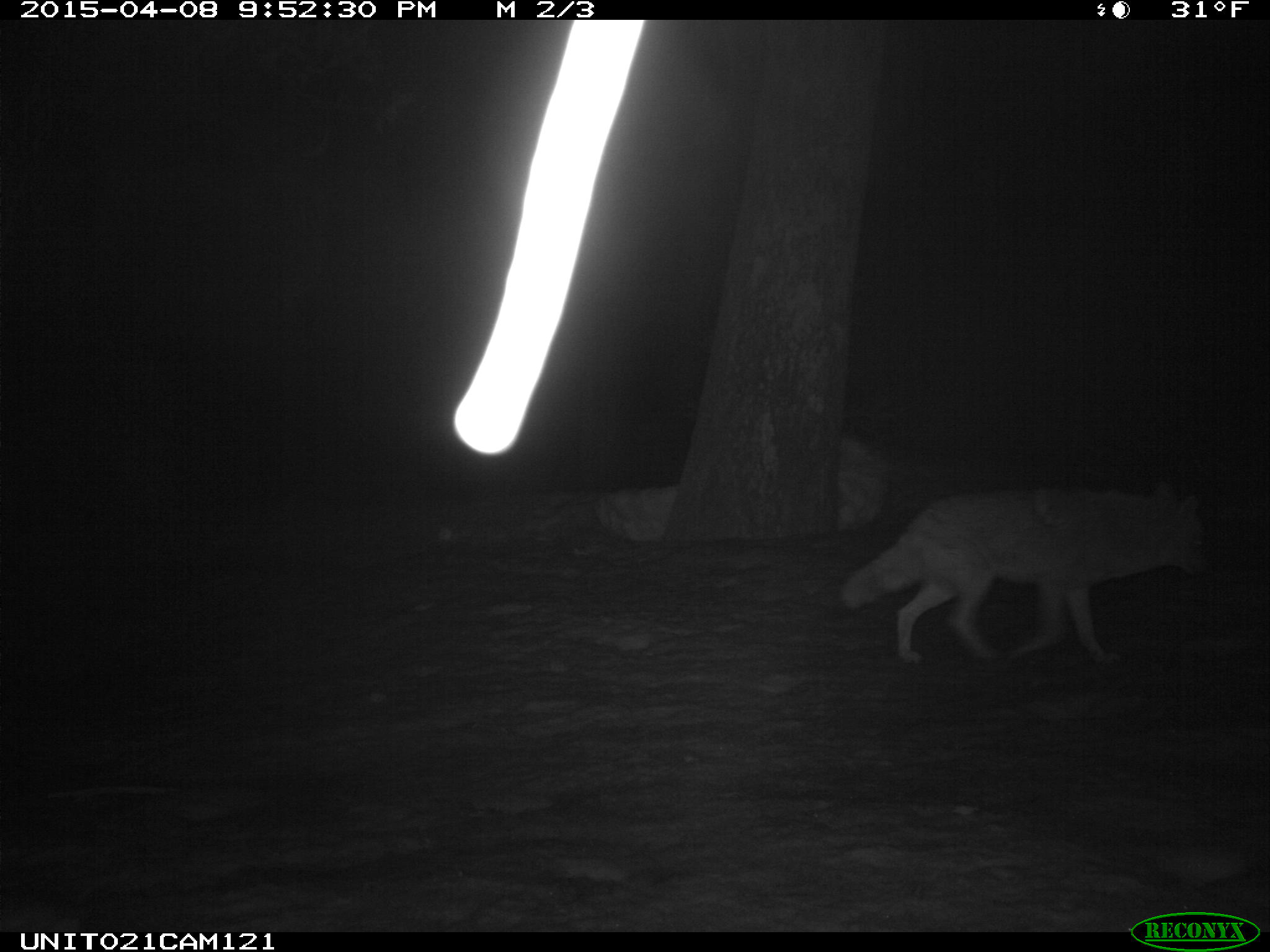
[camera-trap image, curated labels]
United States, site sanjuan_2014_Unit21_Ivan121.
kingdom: Animalia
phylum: Chordata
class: Mammalia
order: Carnivora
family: Canidae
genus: Canis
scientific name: Canis latrans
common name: coyote